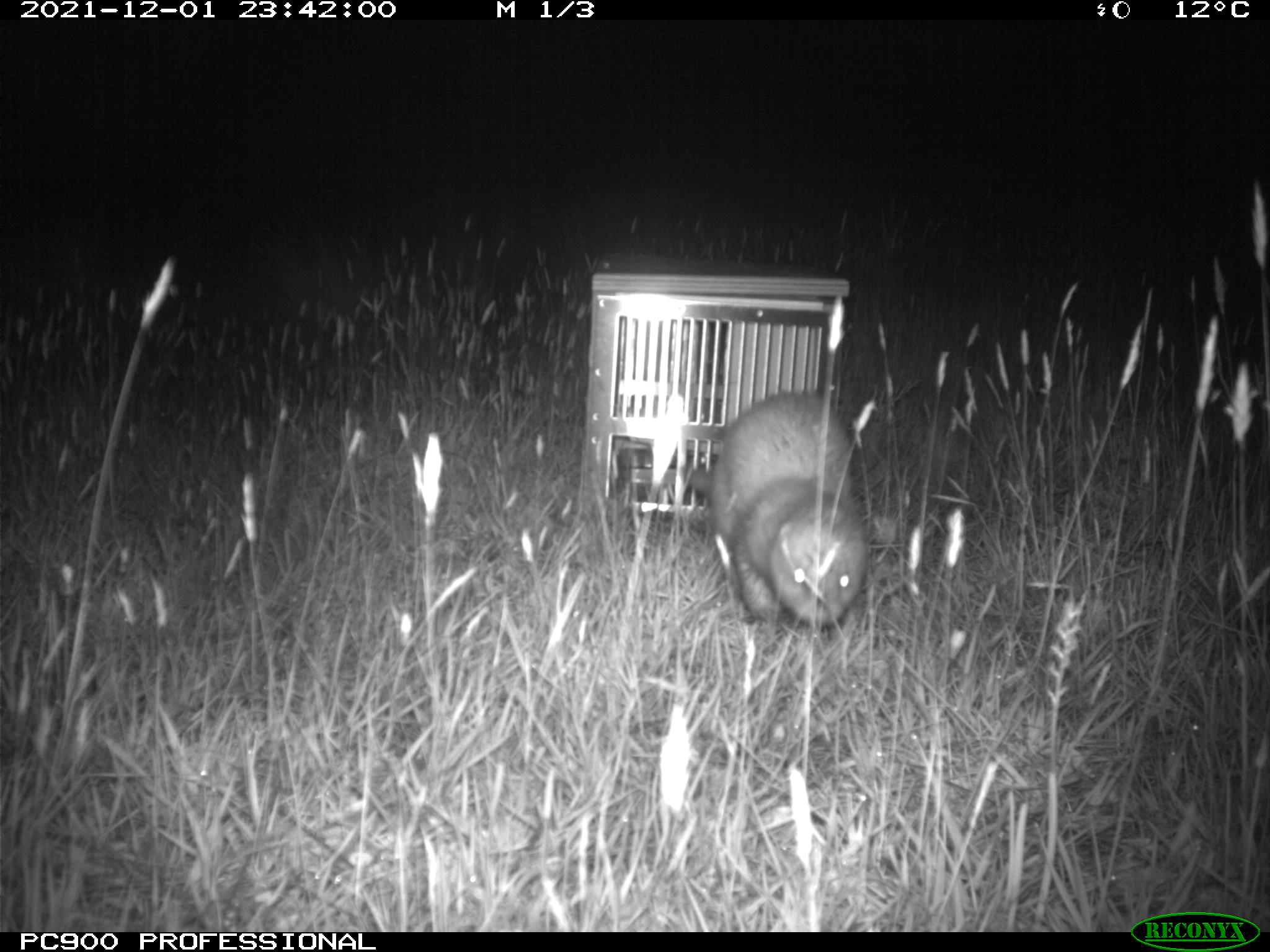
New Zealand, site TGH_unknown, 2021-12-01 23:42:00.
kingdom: Animalia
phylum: Chordata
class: Mammalia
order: Carnivora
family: Mustelidae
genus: Mustela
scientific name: Mustela furo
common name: ferret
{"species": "ferret (Mustela furo)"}